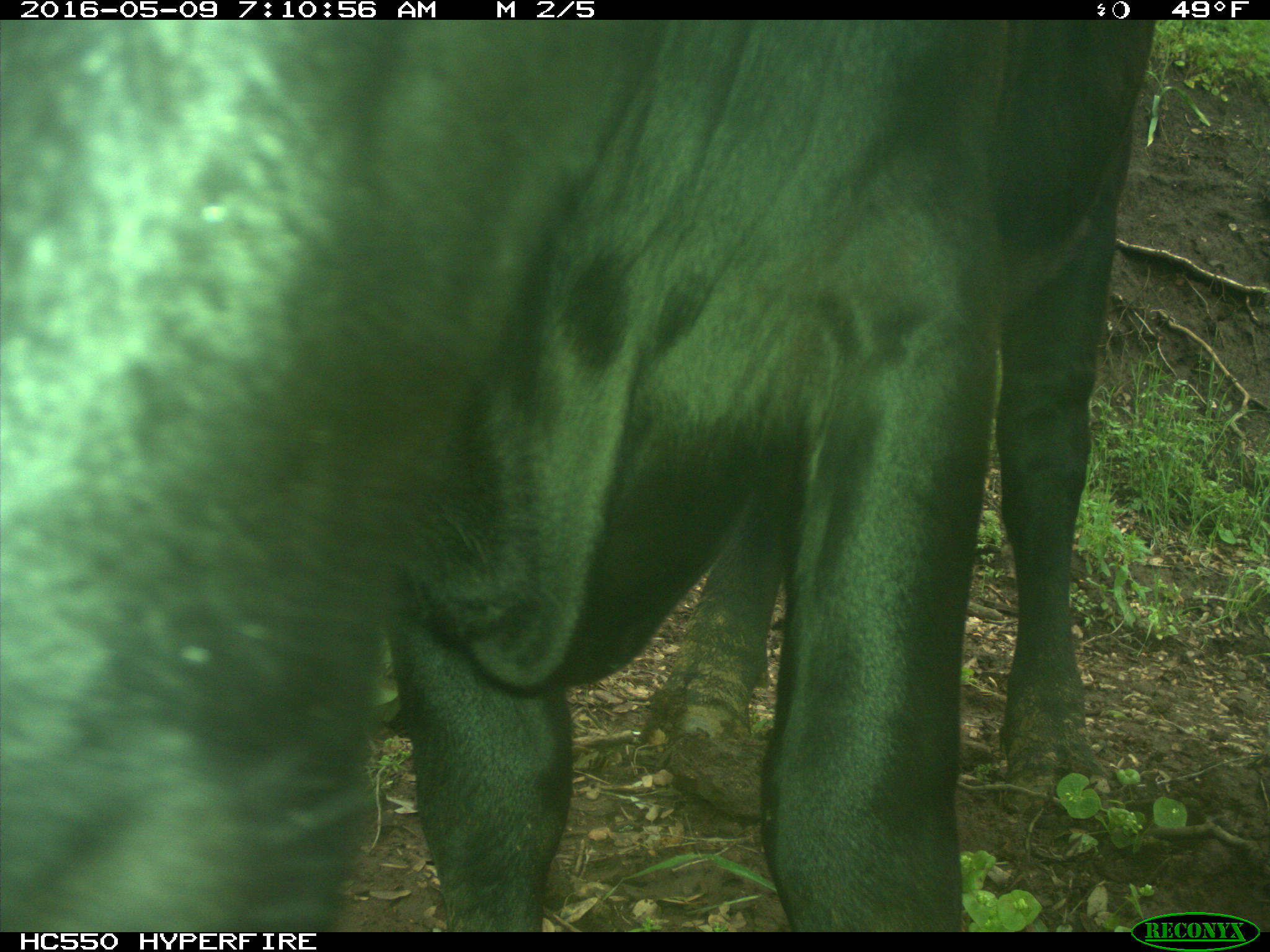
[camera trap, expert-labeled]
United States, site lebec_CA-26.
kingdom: Animalia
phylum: Chordata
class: Mammalia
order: Artiodactyla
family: Bovidae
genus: Bos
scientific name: Bos taurus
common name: domestic cow